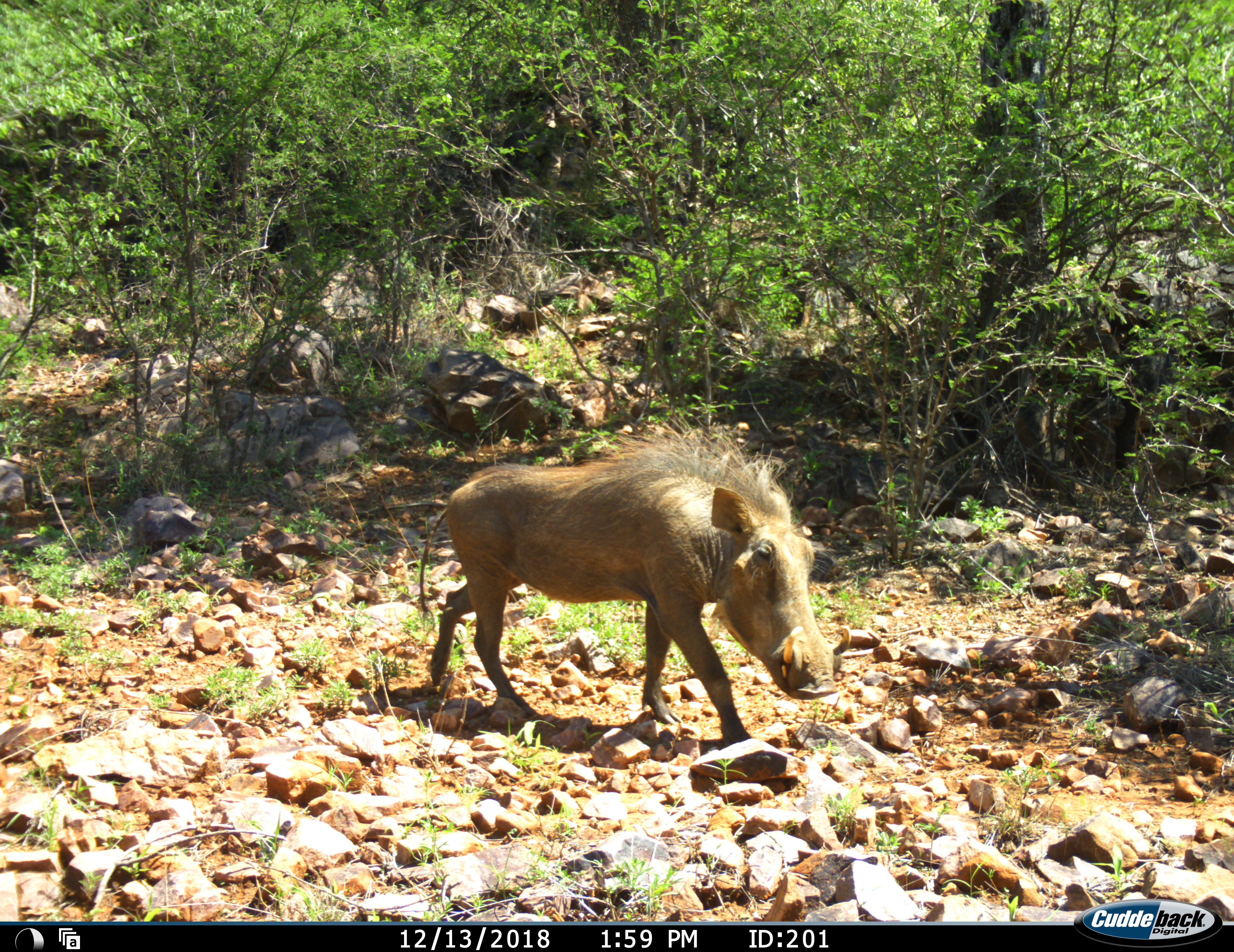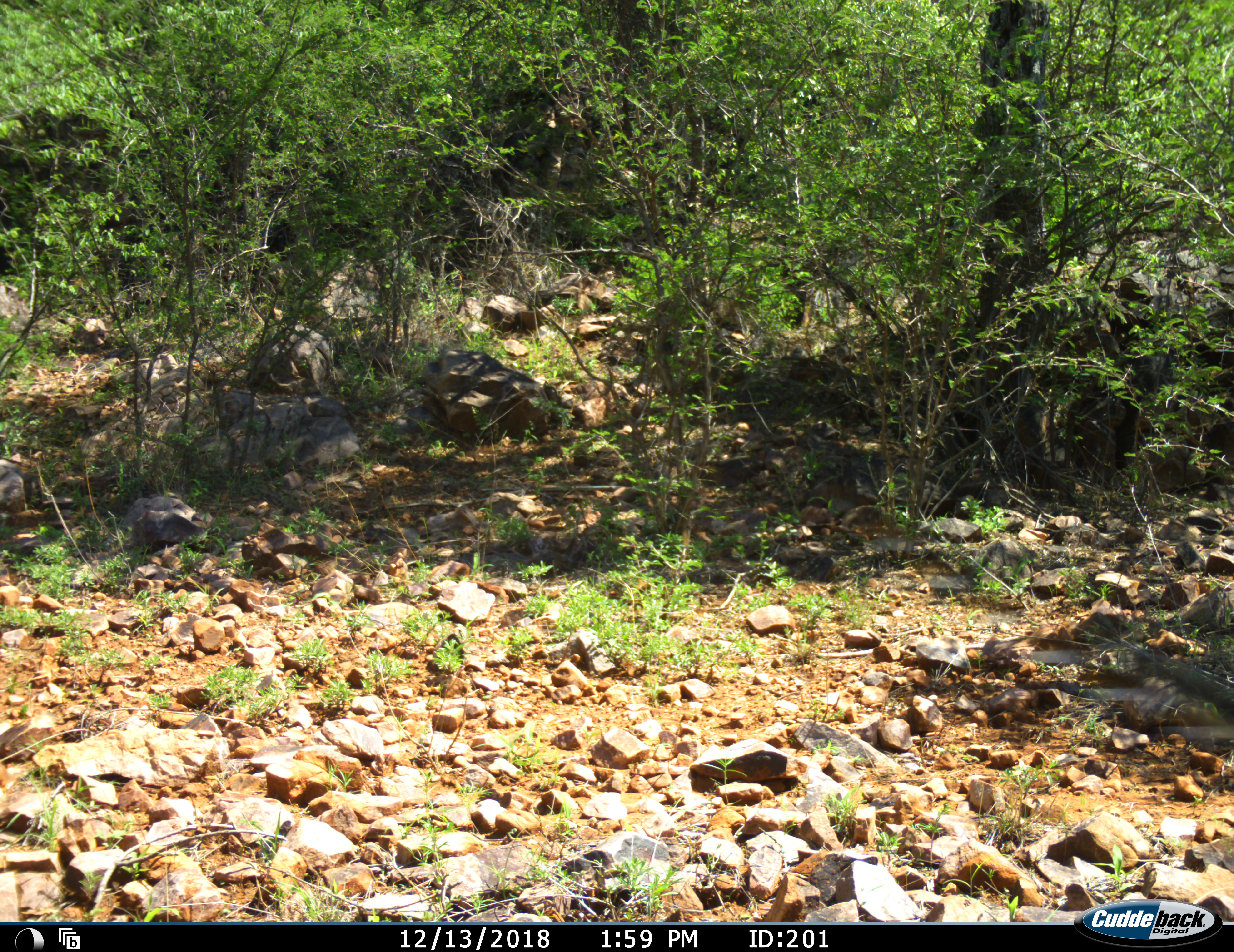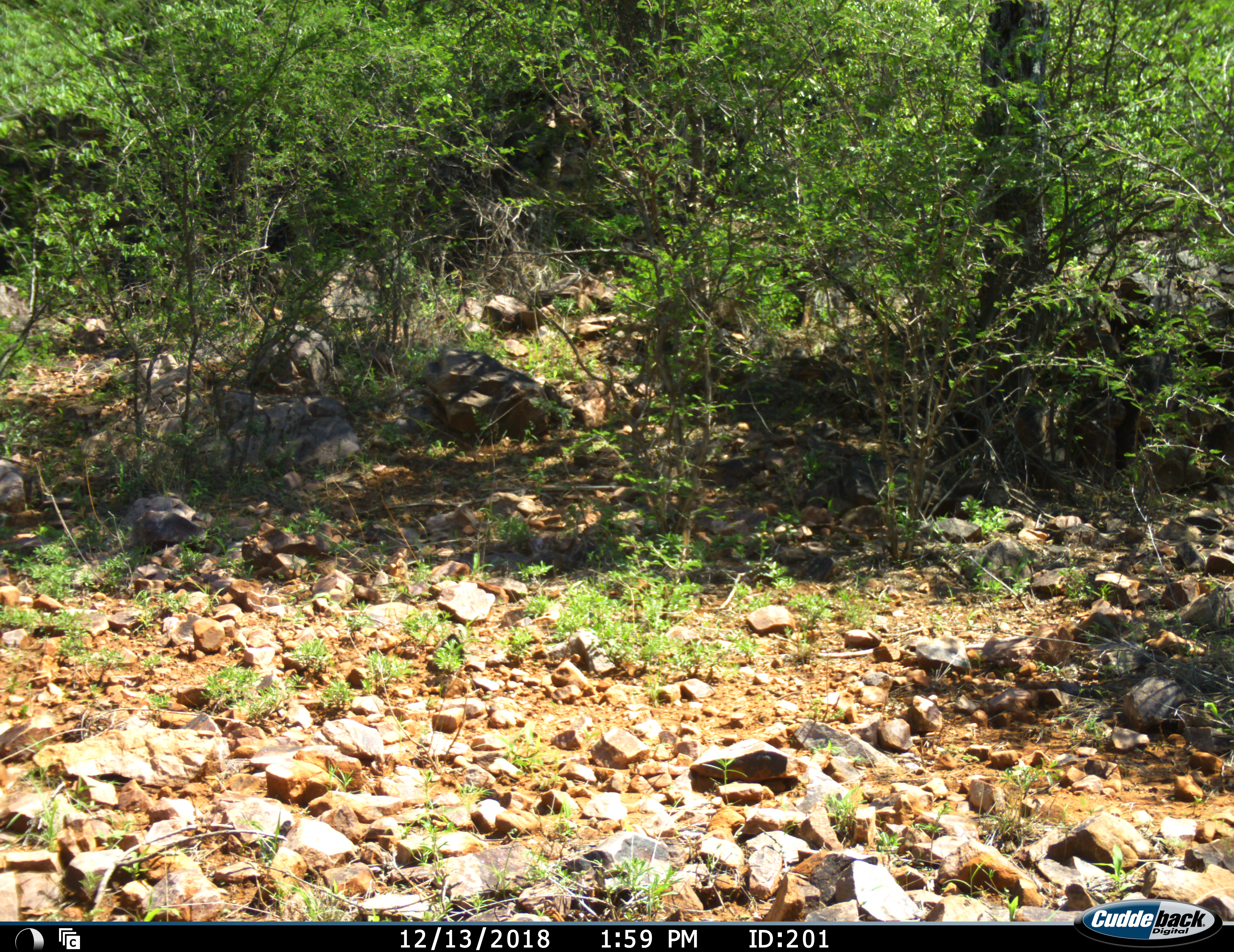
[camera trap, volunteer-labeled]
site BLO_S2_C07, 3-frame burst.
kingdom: Animalia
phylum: Chordata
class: Mammalia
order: Artiodactyla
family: Suidae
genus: Phacochoerus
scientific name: Phacochoerus africanus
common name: warthog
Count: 1.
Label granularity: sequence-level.